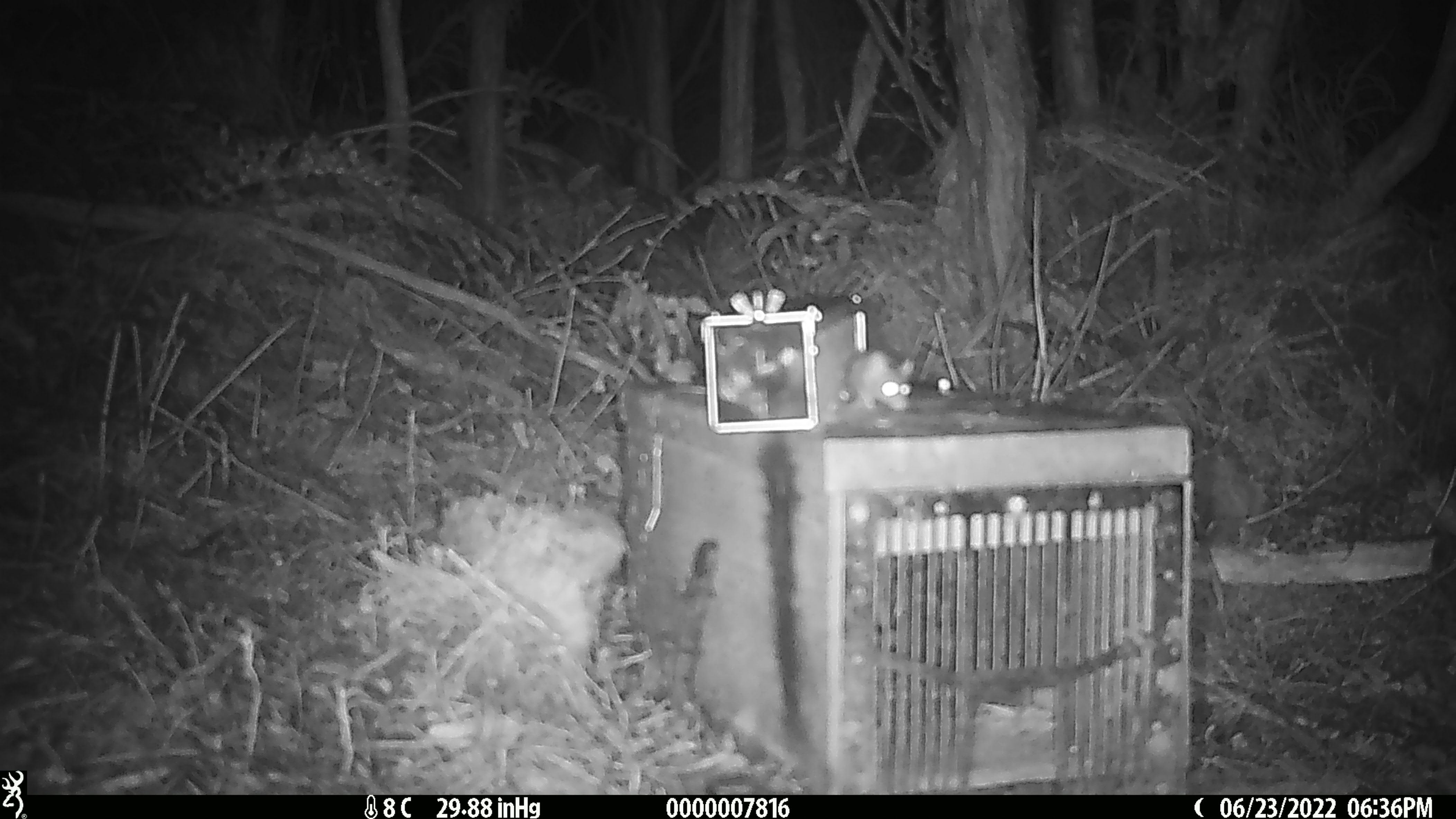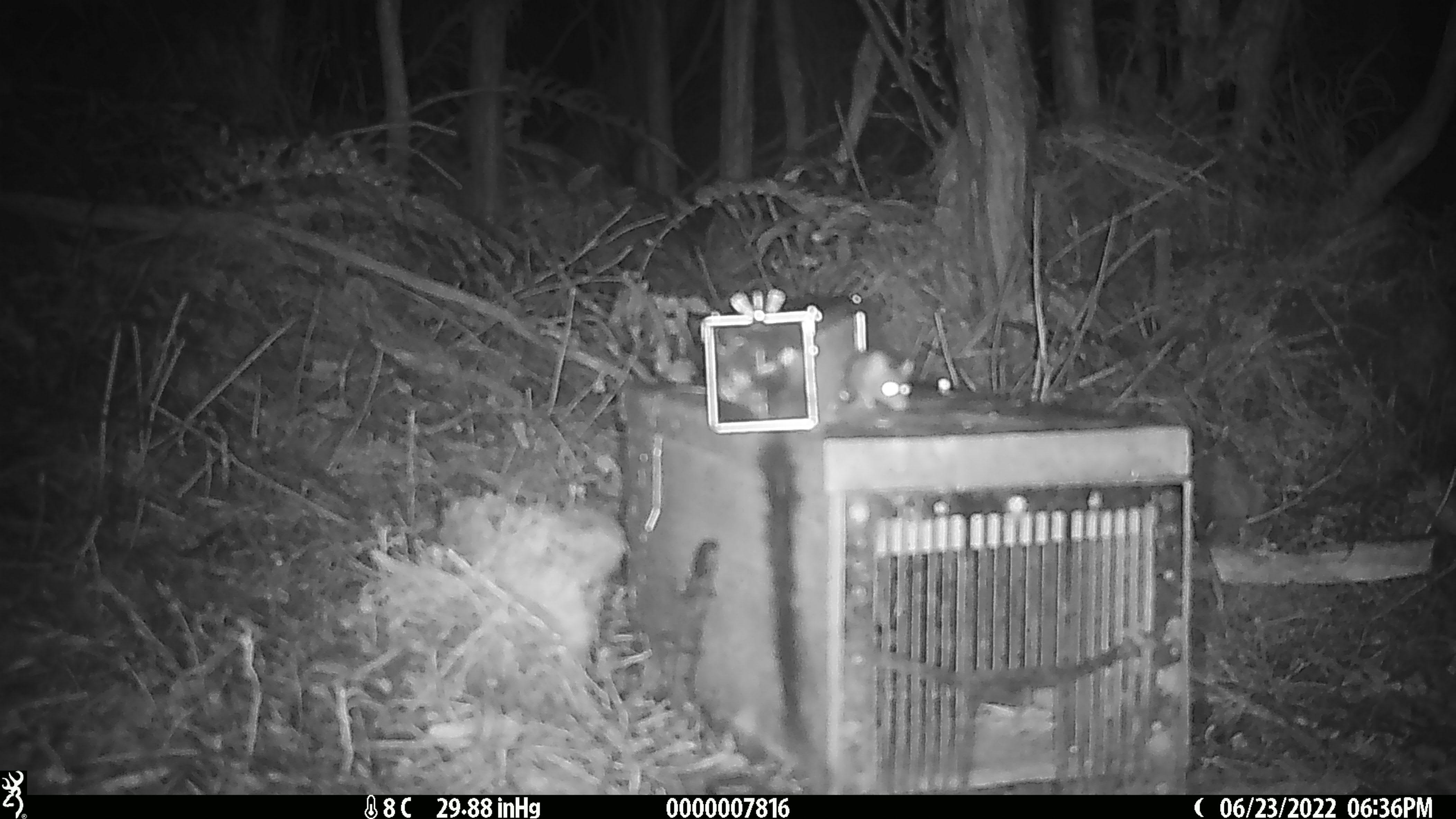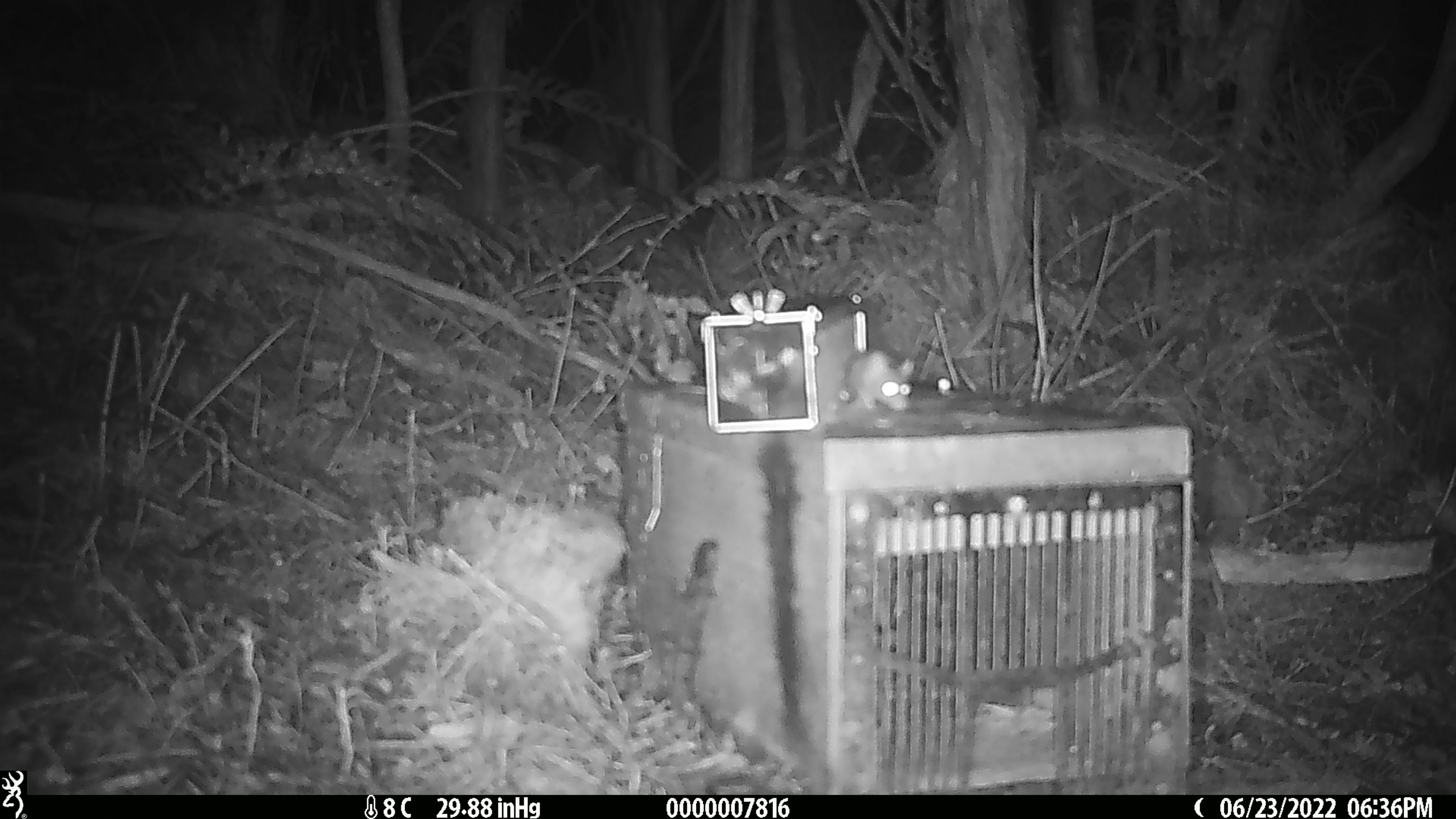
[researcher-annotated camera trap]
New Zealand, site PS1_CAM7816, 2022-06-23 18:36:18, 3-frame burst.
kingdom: Animalia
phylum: Chordata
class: Mammalia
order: Rodentia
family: Muridae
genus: Mus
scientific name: Mus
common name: mouse